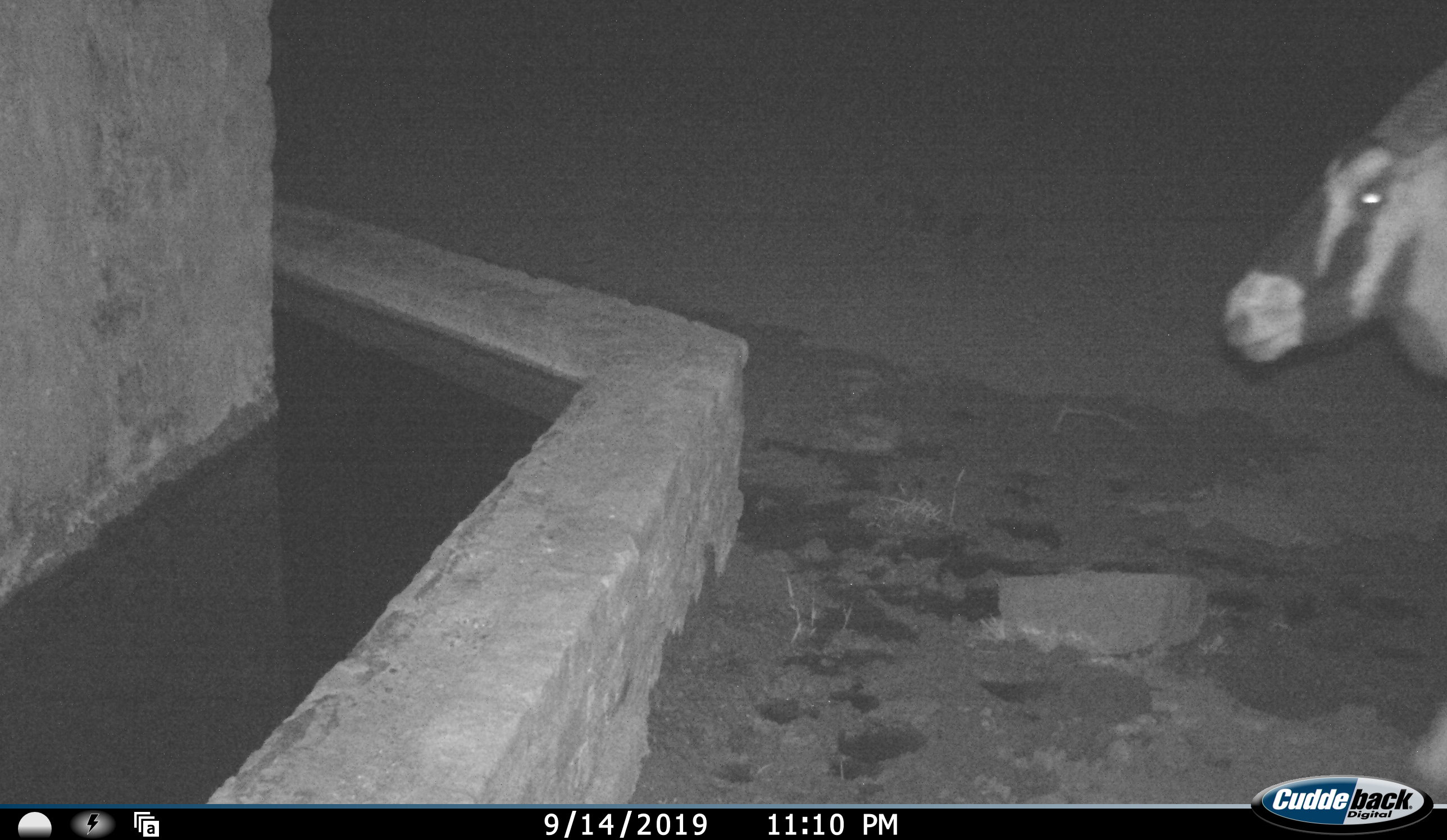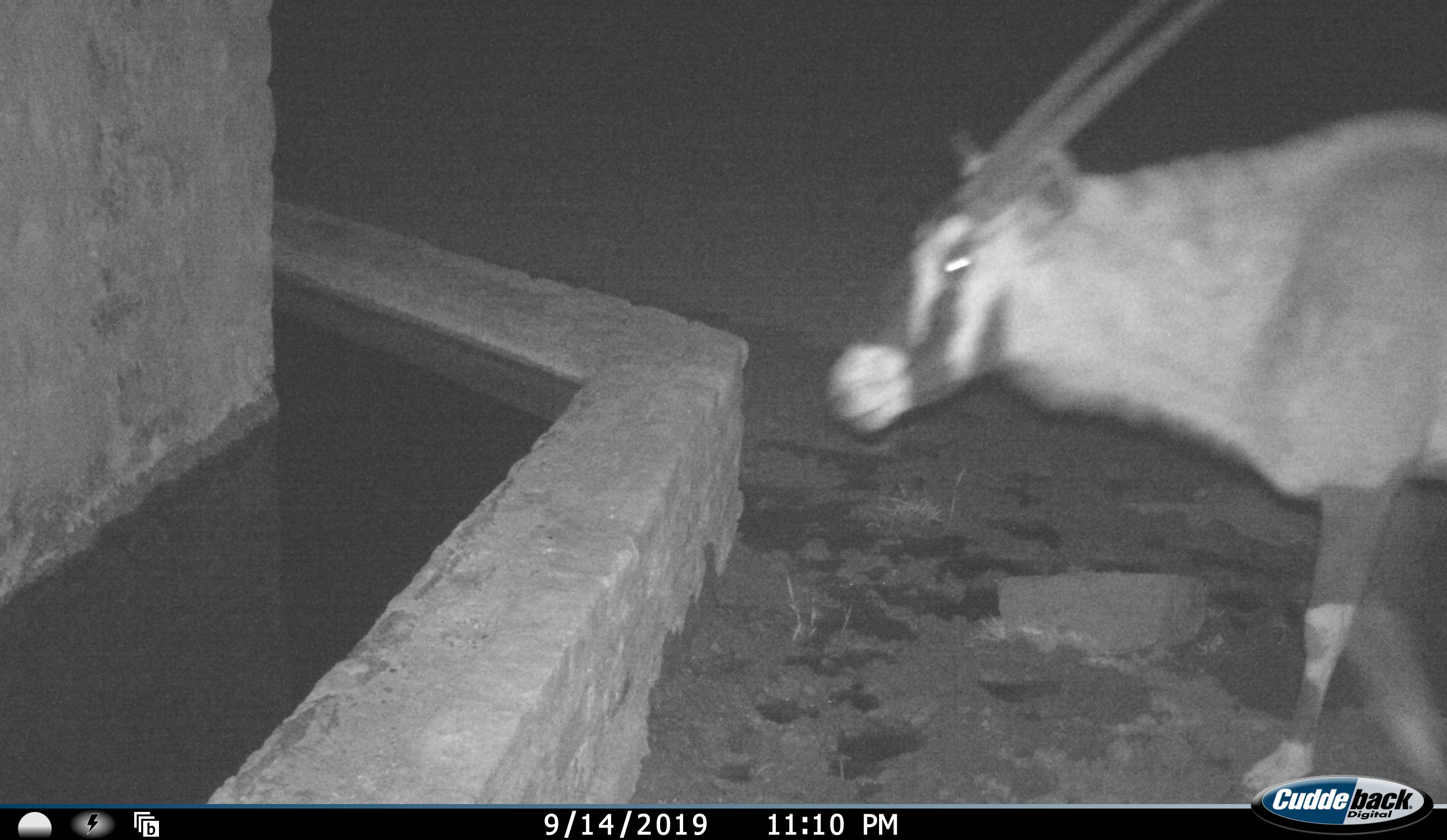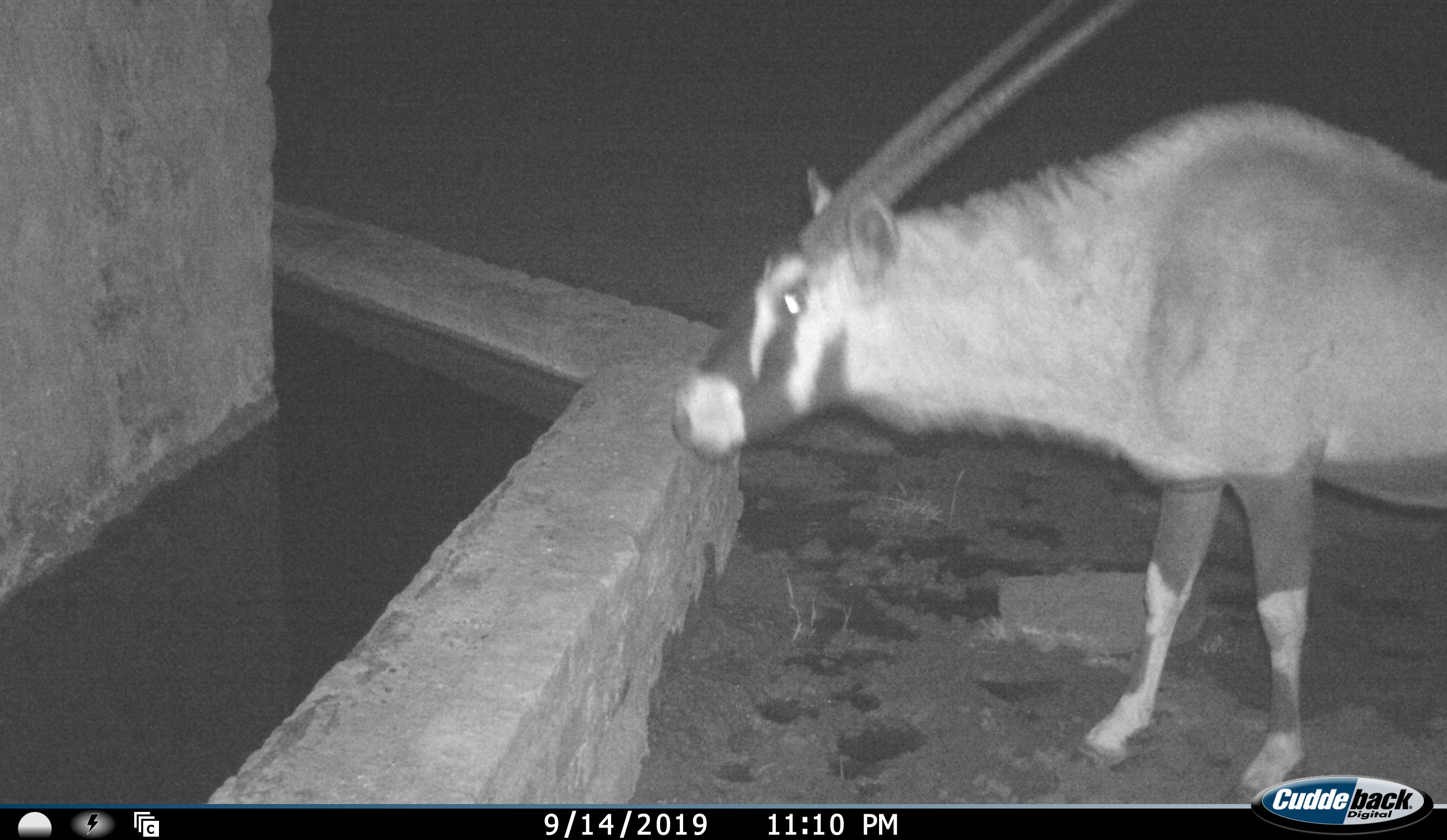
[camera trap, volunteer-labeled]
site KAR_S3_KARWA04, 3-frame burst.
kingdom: Animalia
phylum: Chordata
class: Mammalia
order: Artiodactyla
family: Bovidae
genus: Oryx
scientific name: Oryx gazella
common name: gemsbok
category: oryx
Oryx (gemsbok) (Oryx gazella), count 1. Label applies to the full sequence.